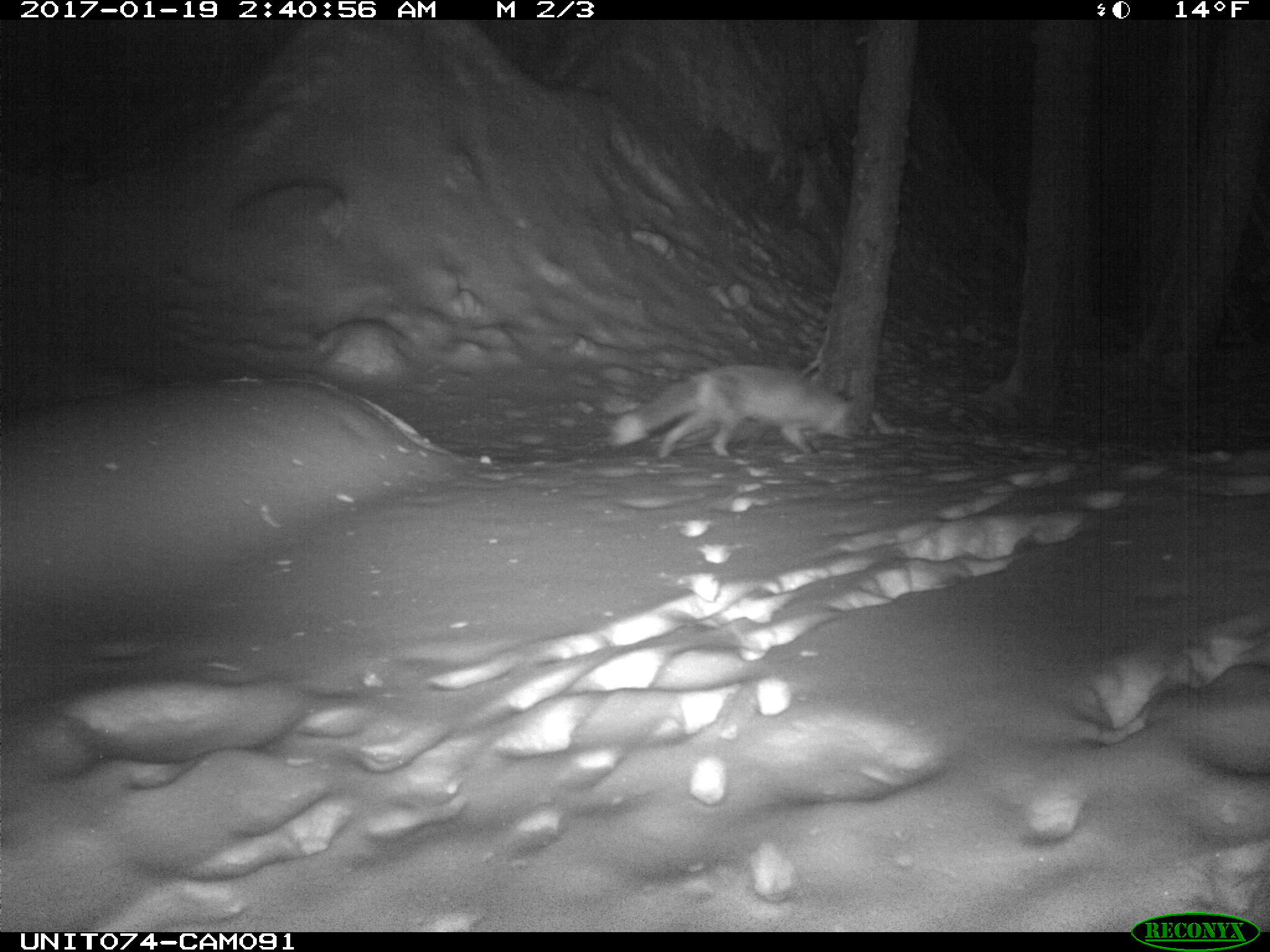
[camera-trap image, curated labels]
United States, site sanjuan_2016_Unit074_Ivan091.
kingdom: Animalia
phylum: Chordata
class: Mammalia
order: Carnivora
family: Canidae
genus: Vulpes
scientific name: Vulpes vulpes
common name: red fox